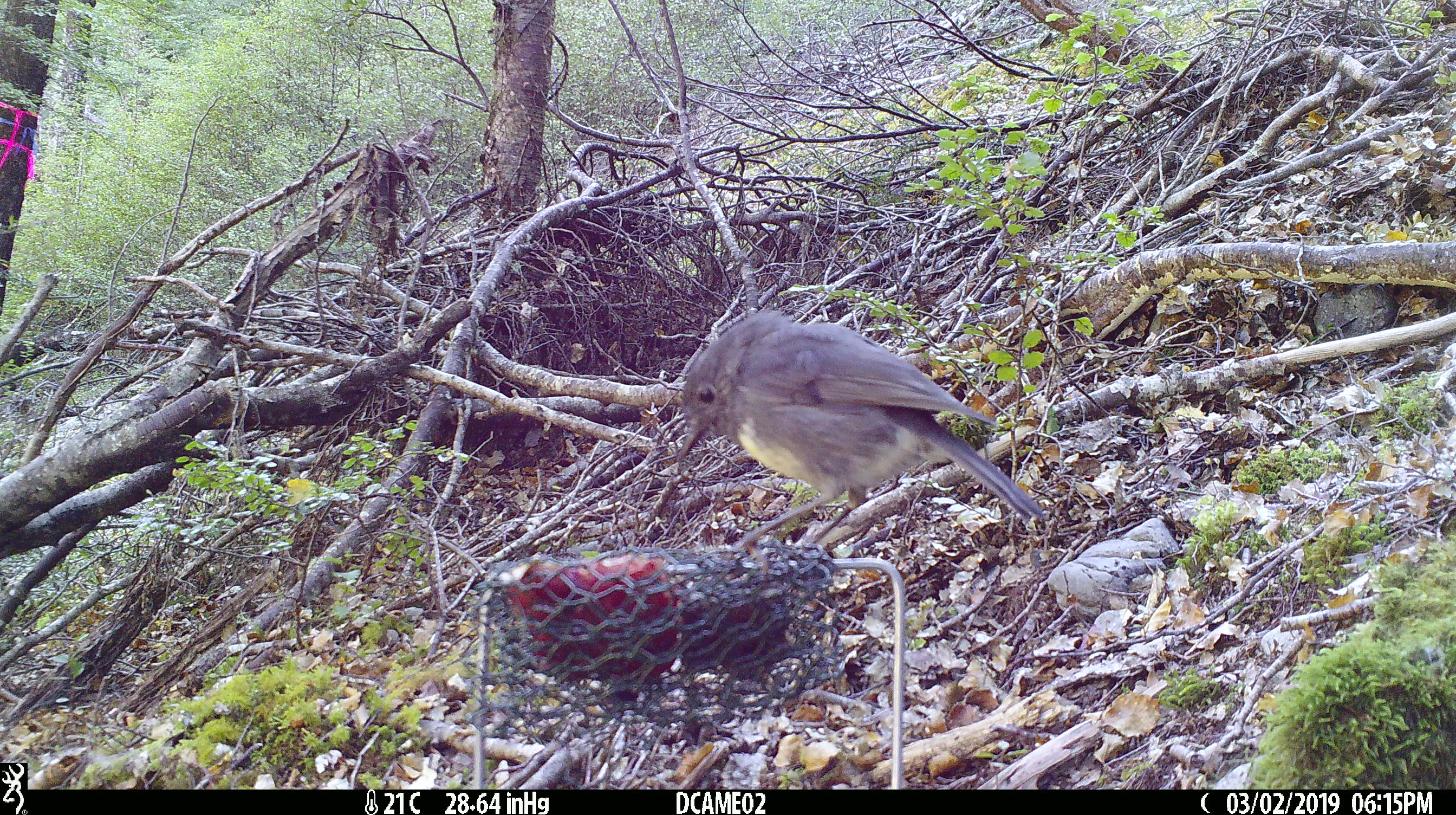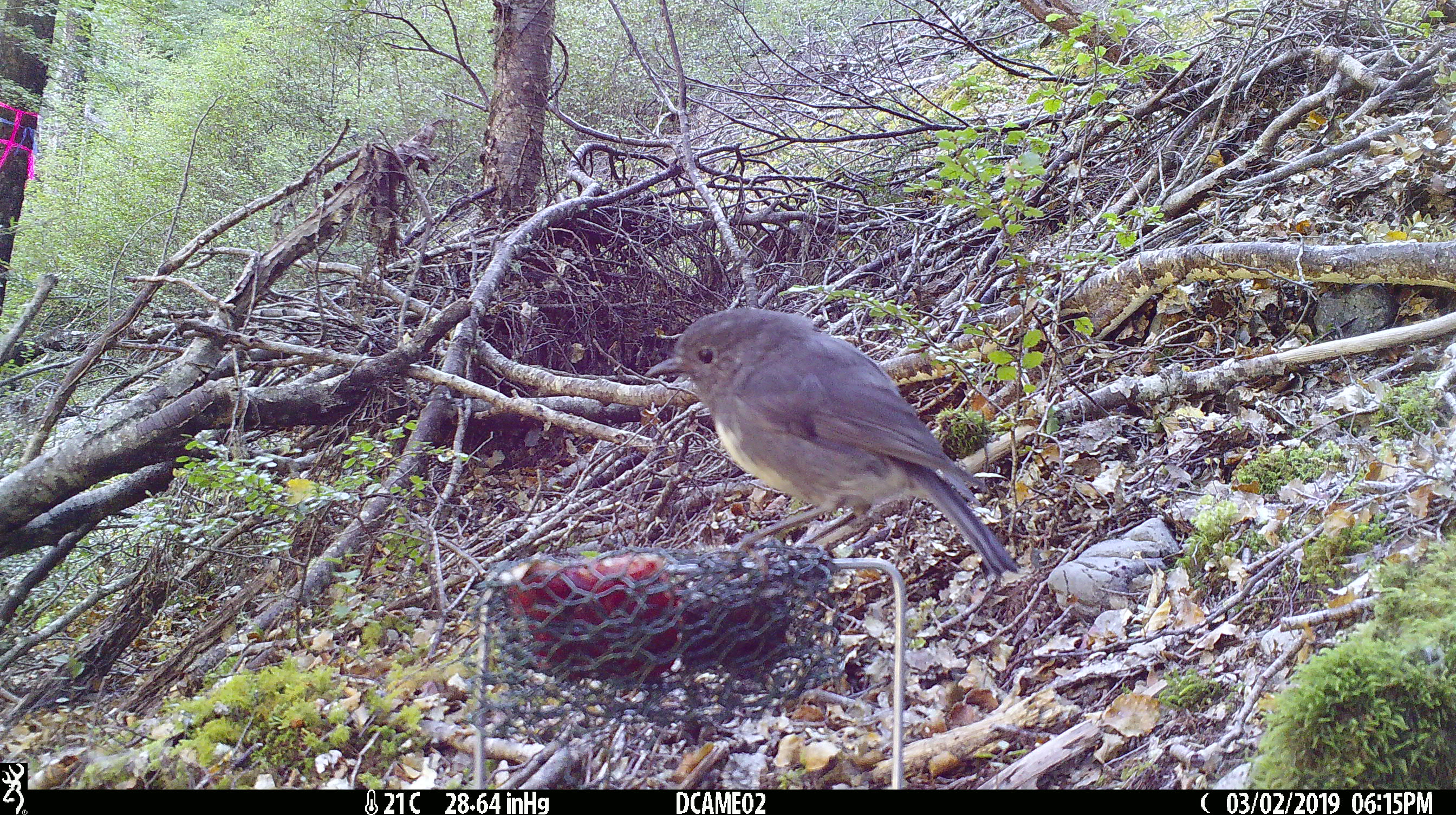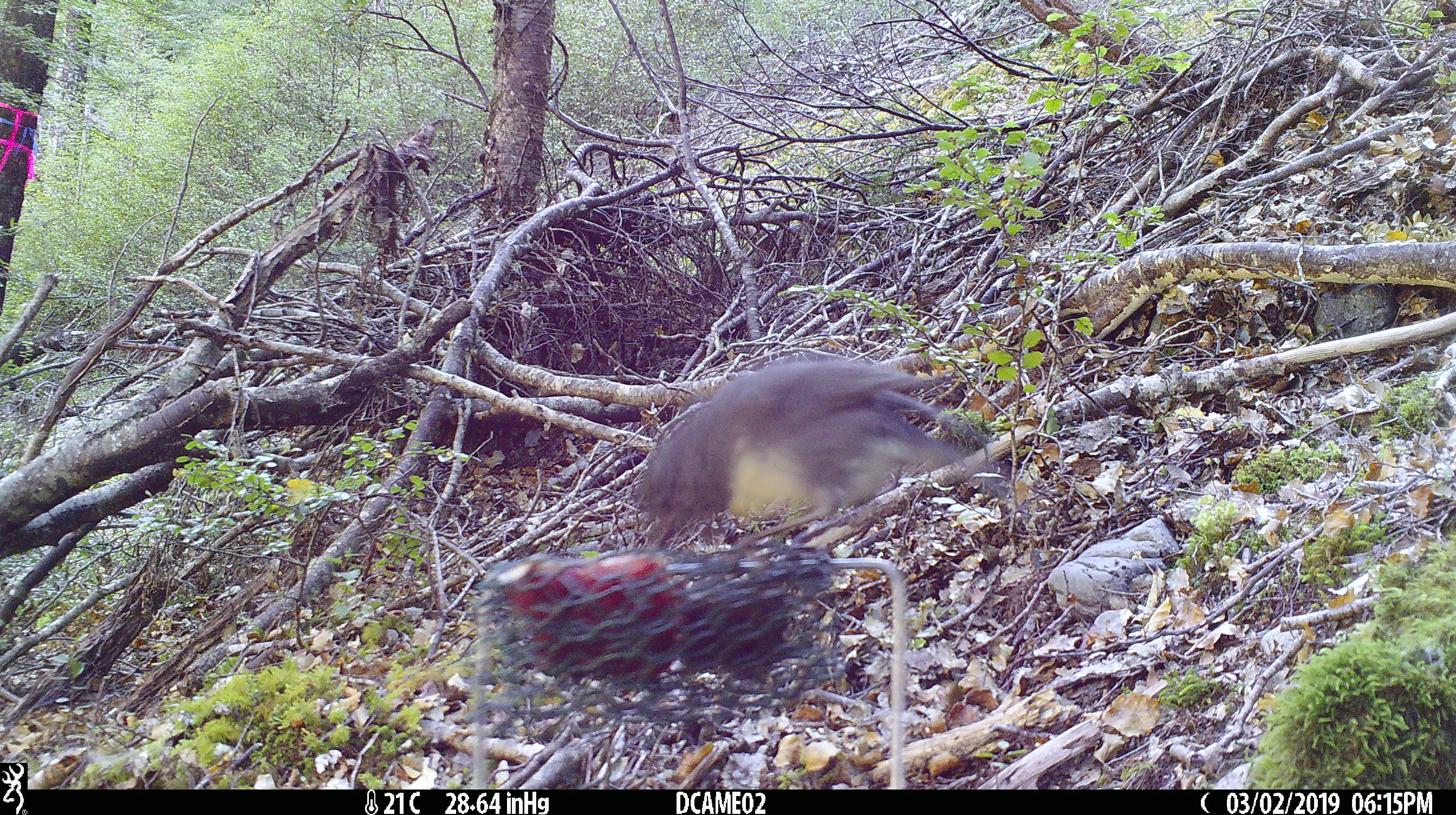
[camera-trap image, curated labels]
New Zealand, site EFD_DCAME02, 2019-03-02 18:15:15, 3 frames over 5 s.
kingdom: Animalia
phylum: Chordata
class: Aves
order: Passeriformes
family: Petroicidae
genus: Petroica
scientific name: Petroica australis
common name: new zealand robin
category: robin